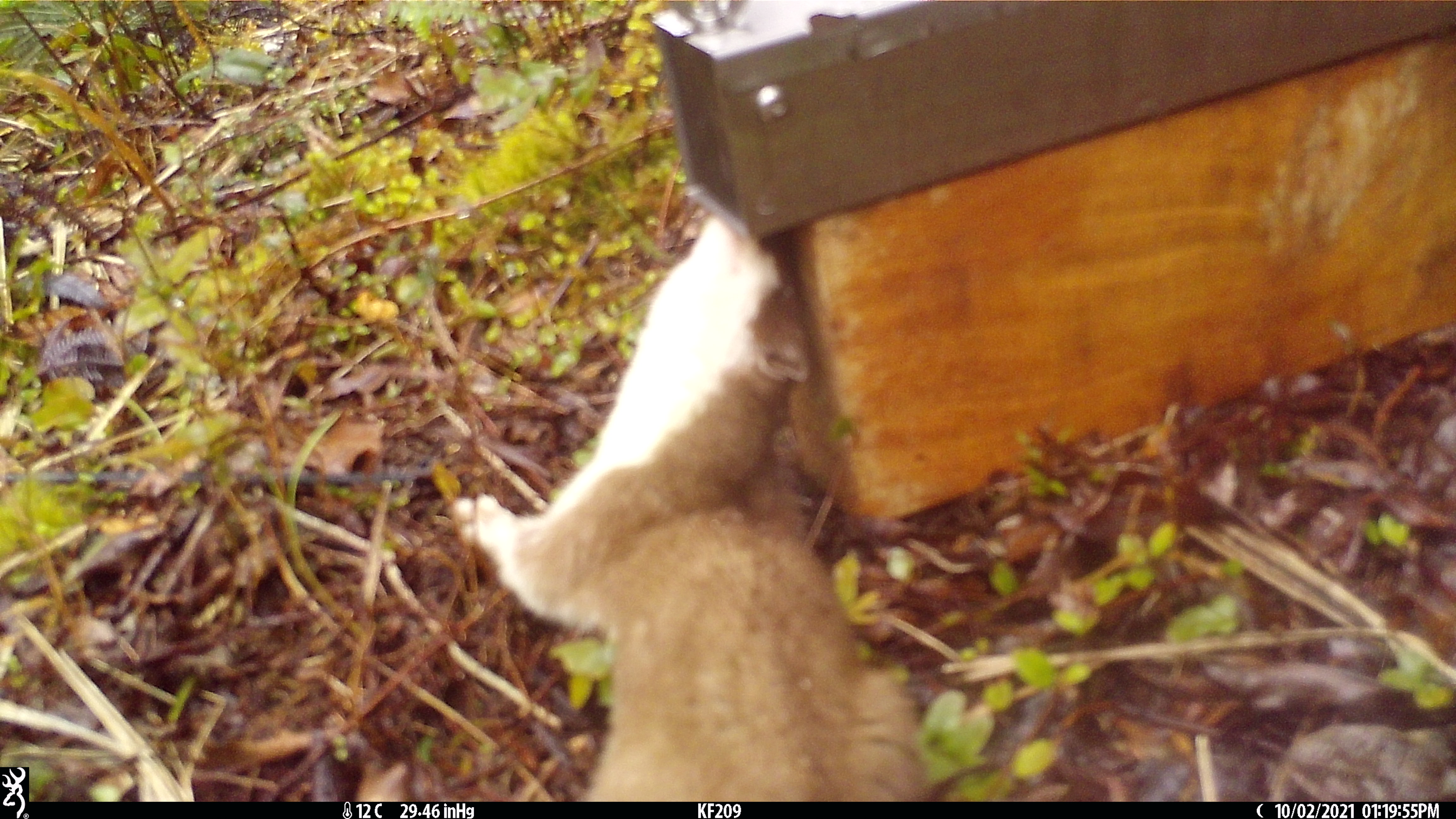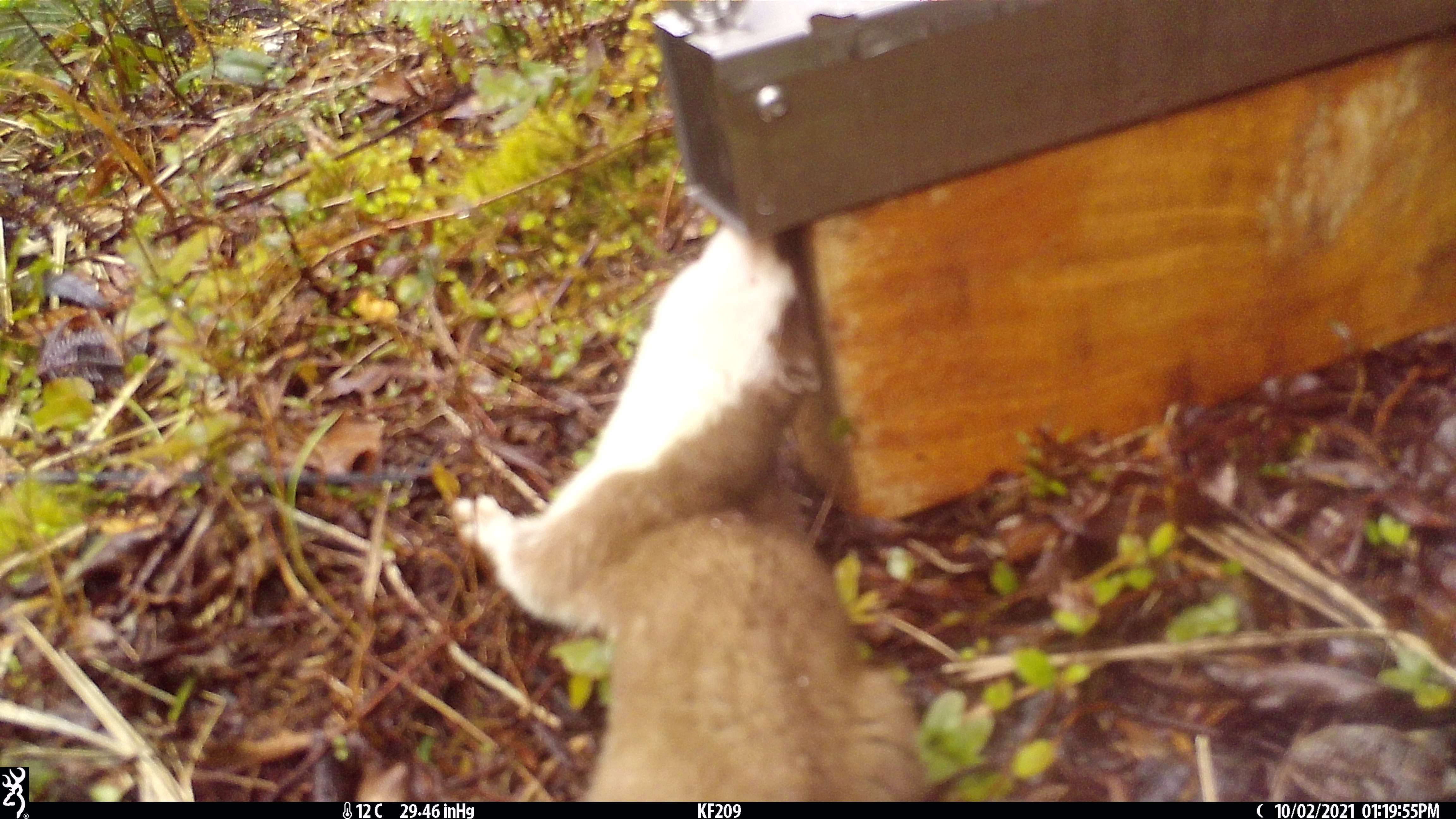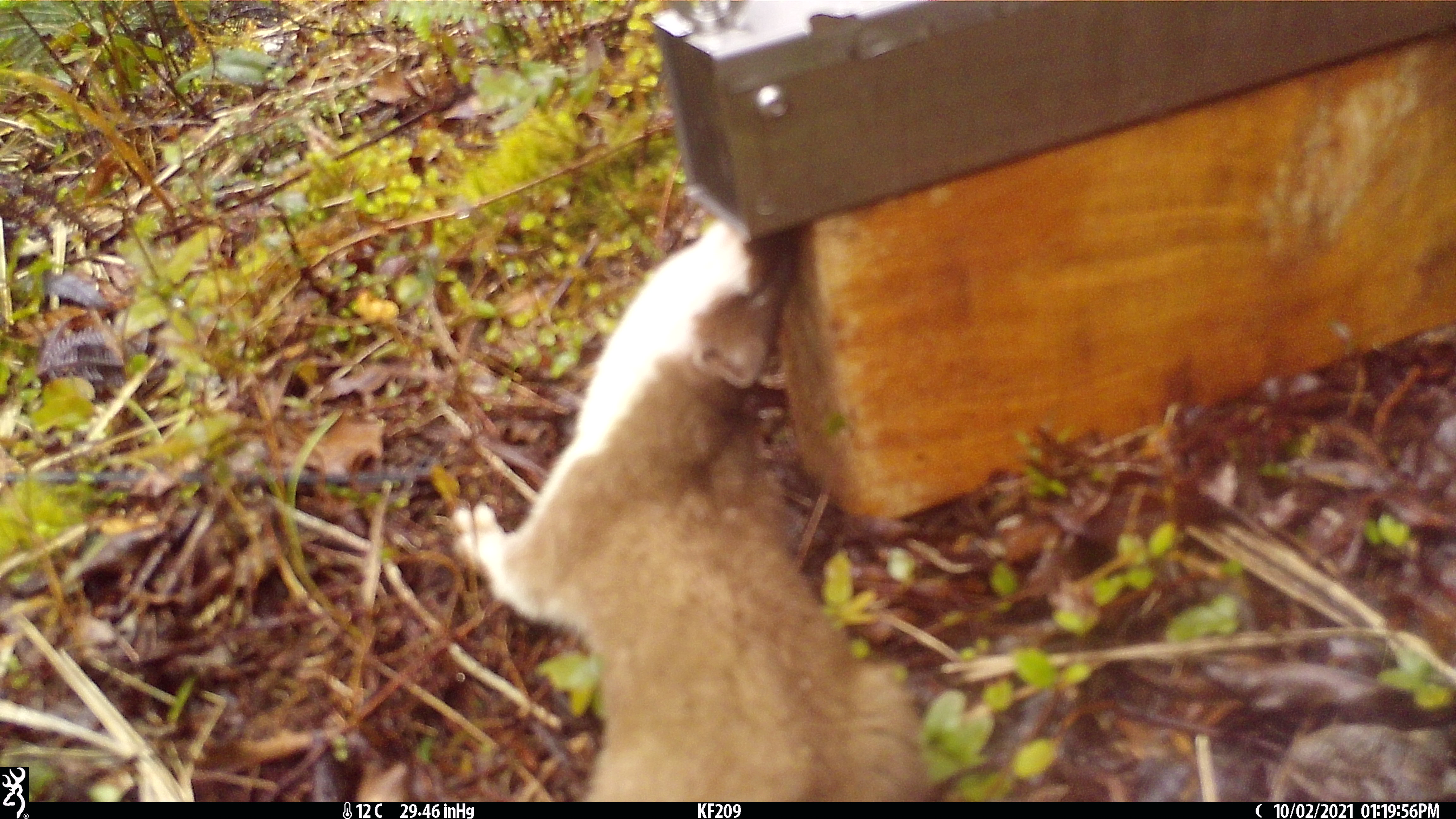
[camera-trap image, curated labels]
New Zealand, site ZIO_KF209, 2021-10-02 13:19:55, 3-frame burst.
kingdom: Animalia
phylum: Chordata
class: Mammalia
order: Carnivora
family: Mustelidae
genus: Mustela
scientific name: Mustela erminea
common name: stoat